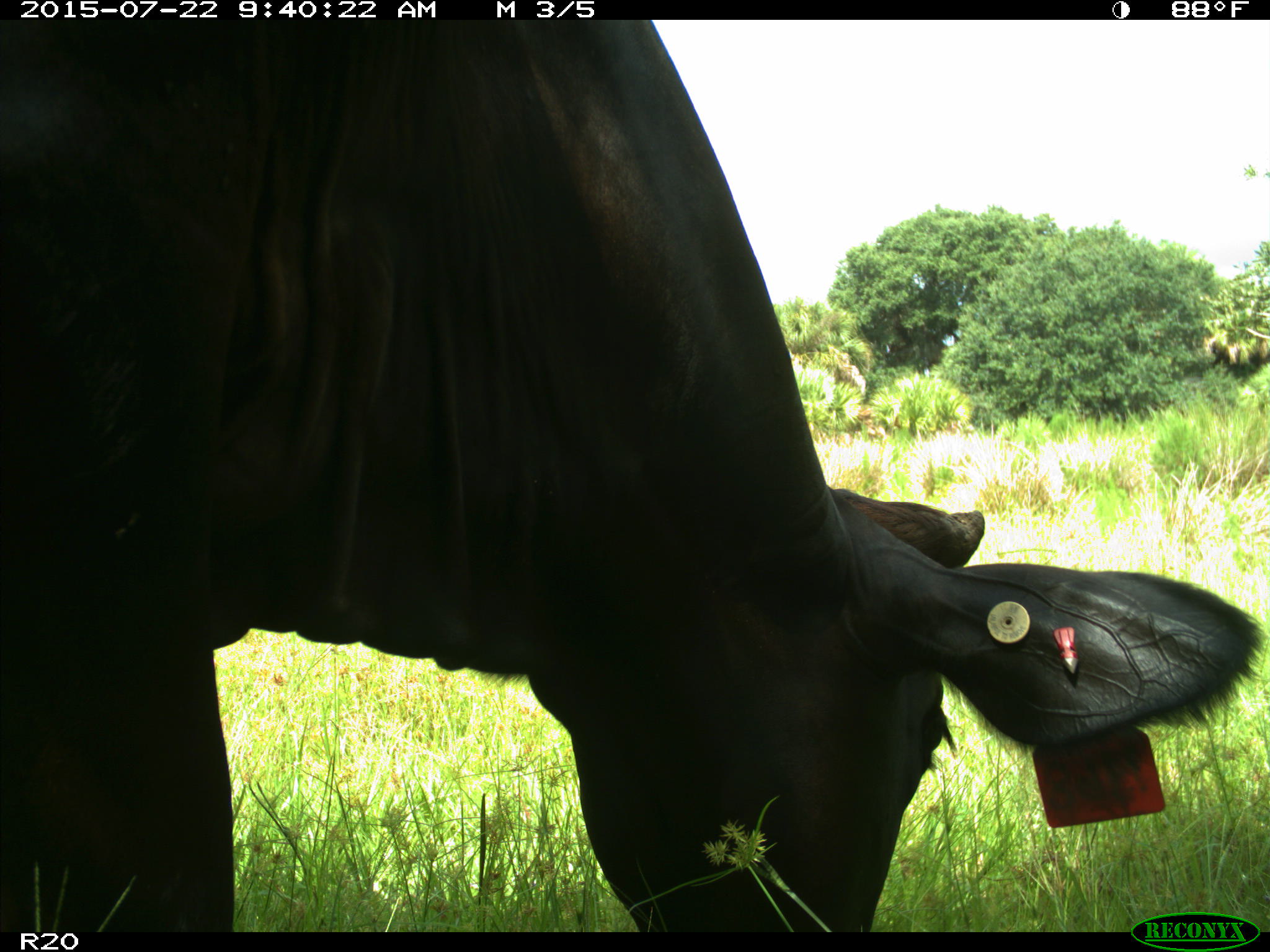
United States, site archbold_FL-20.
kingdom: Animalia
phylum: Chordata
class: Mammalia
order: Artiodactyla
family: Bovidae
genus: Bos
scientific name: Bos taurus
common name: domestic cow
Bos taurus (domestic cow).